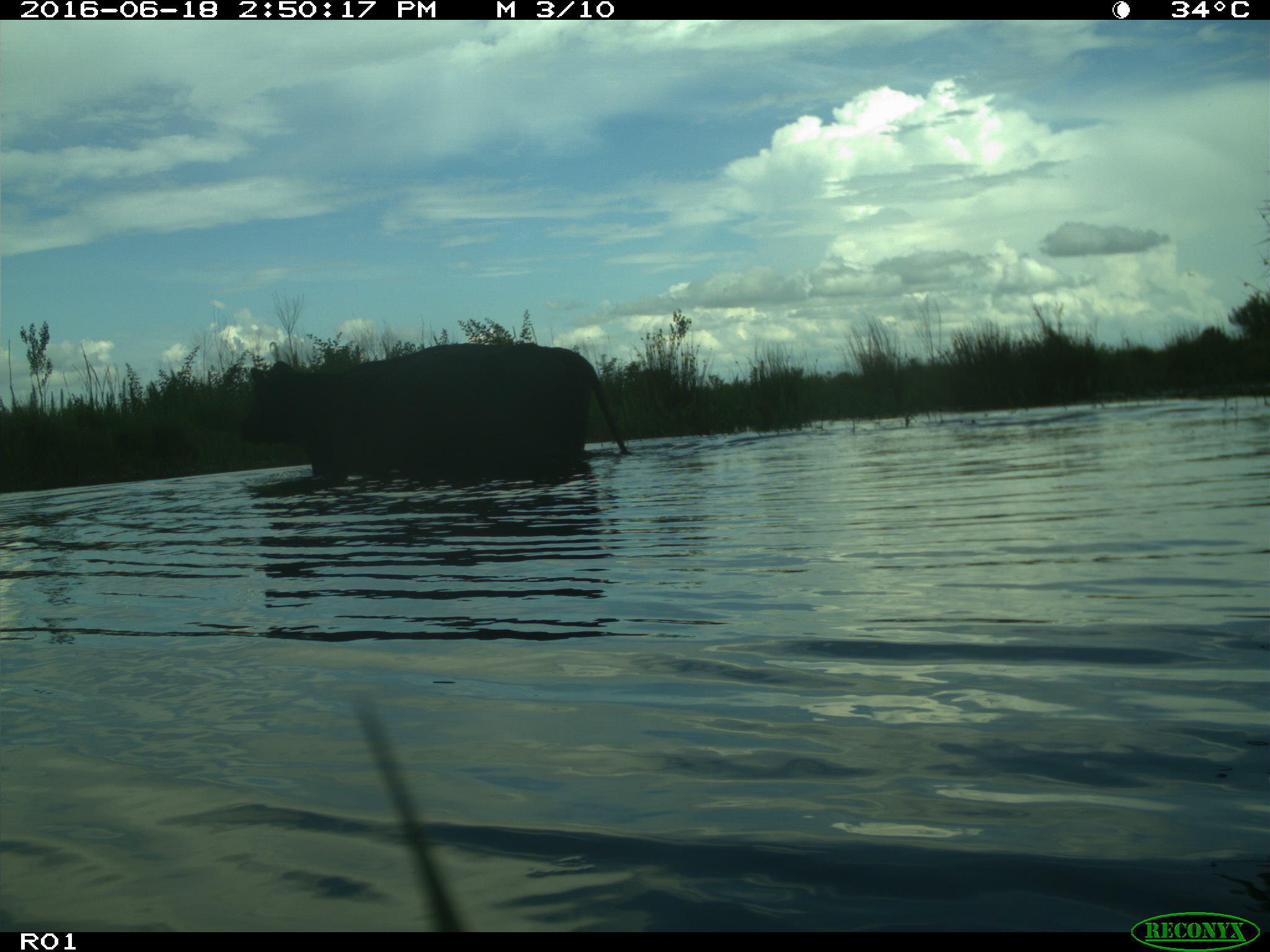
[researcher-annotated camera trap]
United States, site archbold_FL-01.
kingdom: Animalia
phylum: Chordata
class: Mammalia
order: Artiodactyla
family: Bovidae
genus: Bos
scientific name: Bos taurus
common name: domestic cow